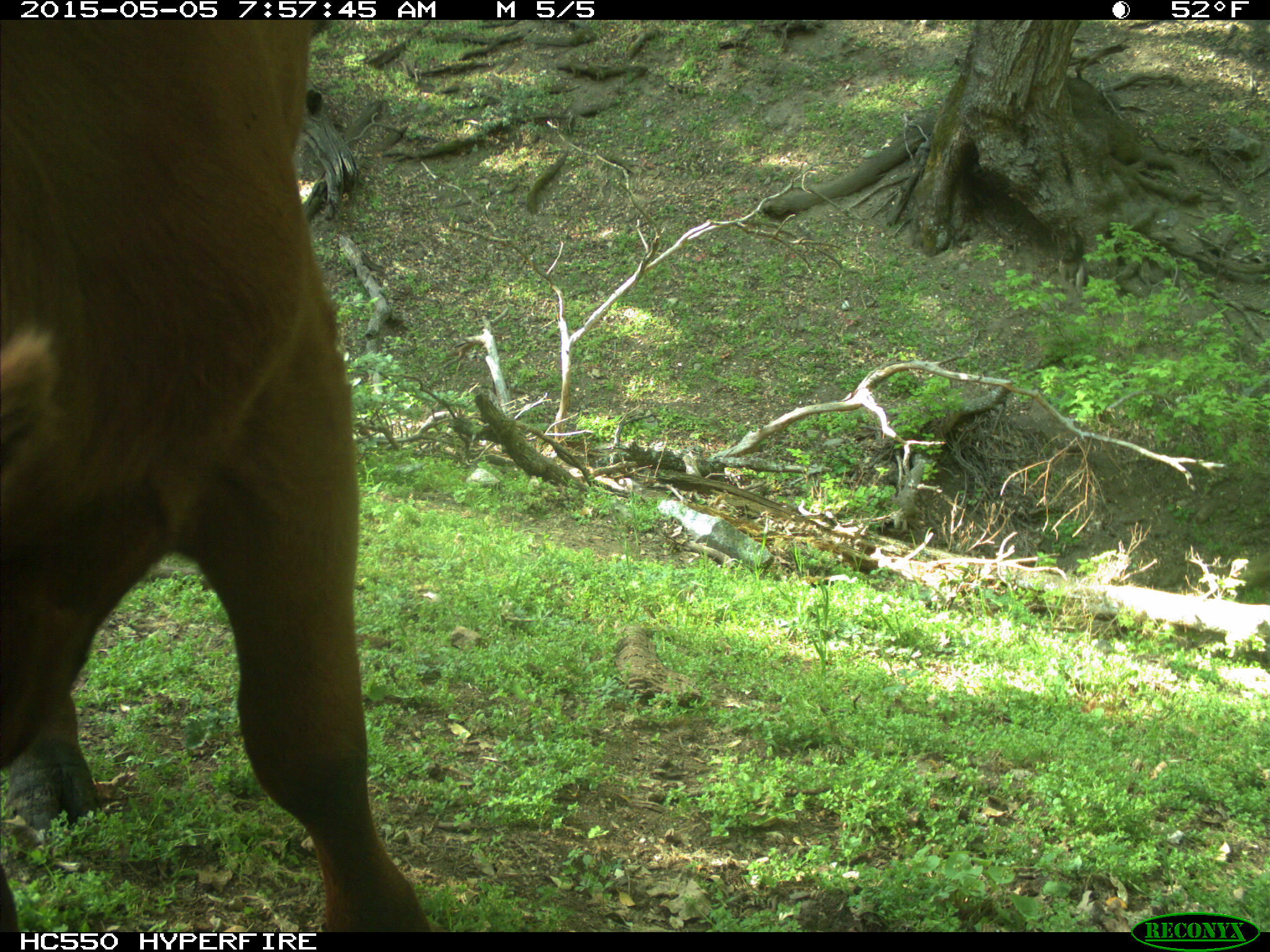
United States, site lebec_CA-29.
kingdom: Animalia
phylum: Chordata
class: Mammalia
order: Artiodactyla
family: Bovidae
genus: Bos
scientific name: Bos taurus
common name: domestic cow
Bos taurus (domestic cow).